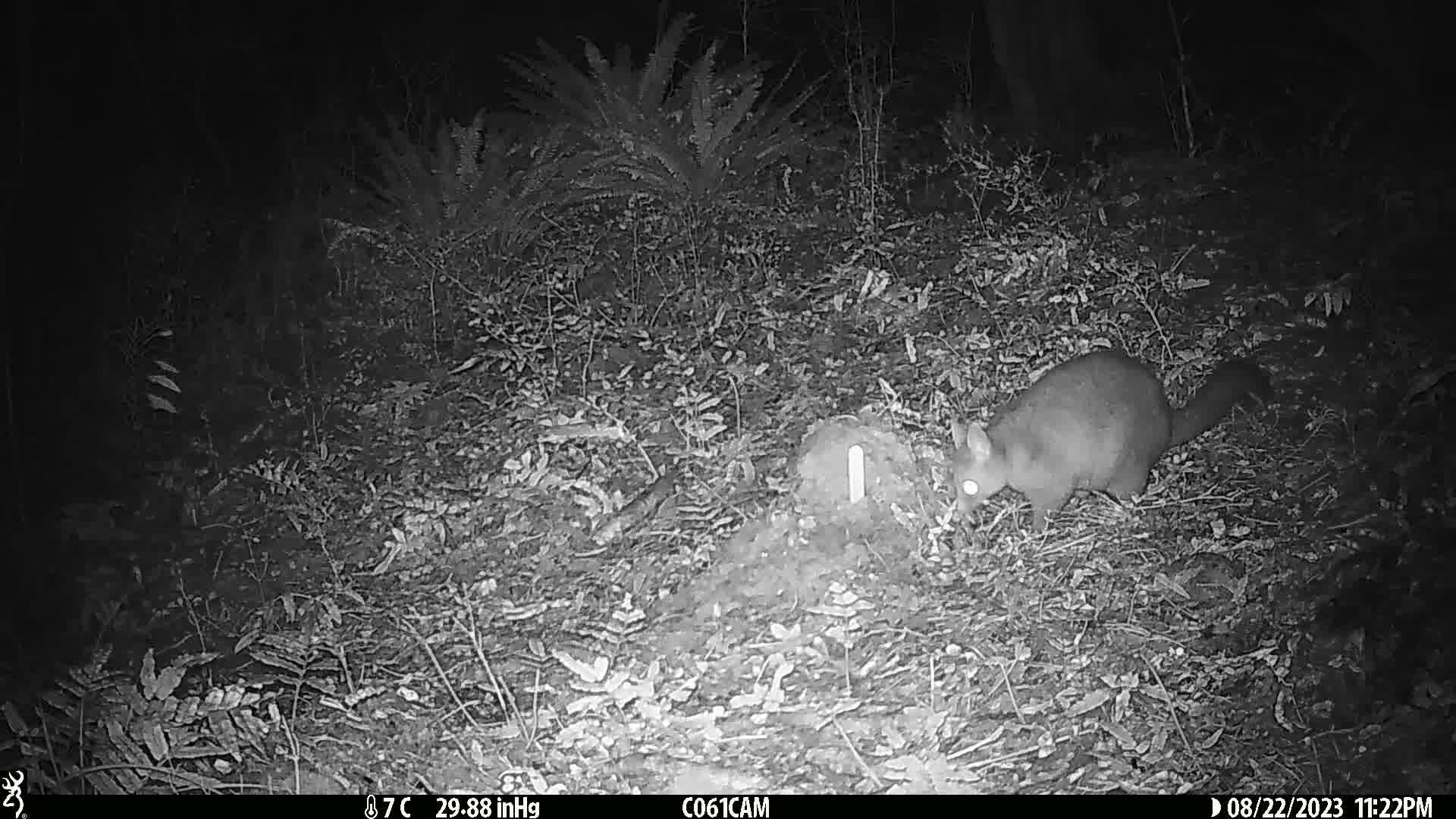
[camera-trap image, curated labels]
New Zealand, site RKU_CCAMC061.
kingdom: Animalia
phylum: Chordata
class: Mammalia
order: Diprotodontia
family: Phalangeridae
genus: Trichosurus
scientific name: Trichosurus vulpecula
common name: common brushtail possum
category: possum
Possum (common brushtail possum) (Trichosurus vulpecula).